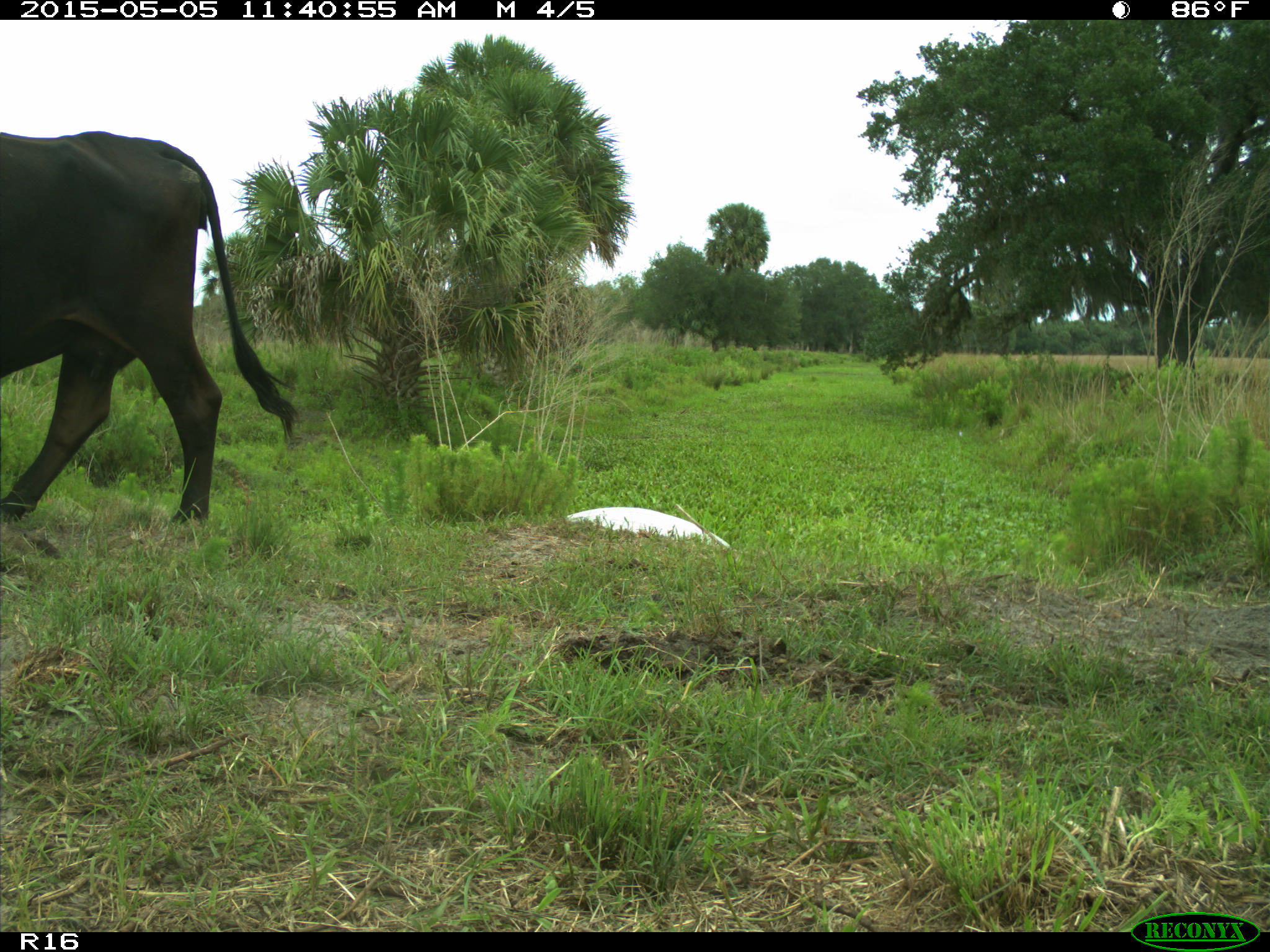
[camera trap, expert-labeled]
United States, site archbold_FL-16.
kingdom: Animalia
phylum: Chordata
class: Mammalia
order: Artiodactyla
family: Bovidae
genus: Bos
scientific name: Bos taurus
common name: domestic cow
Bos taurus (domestic cow).